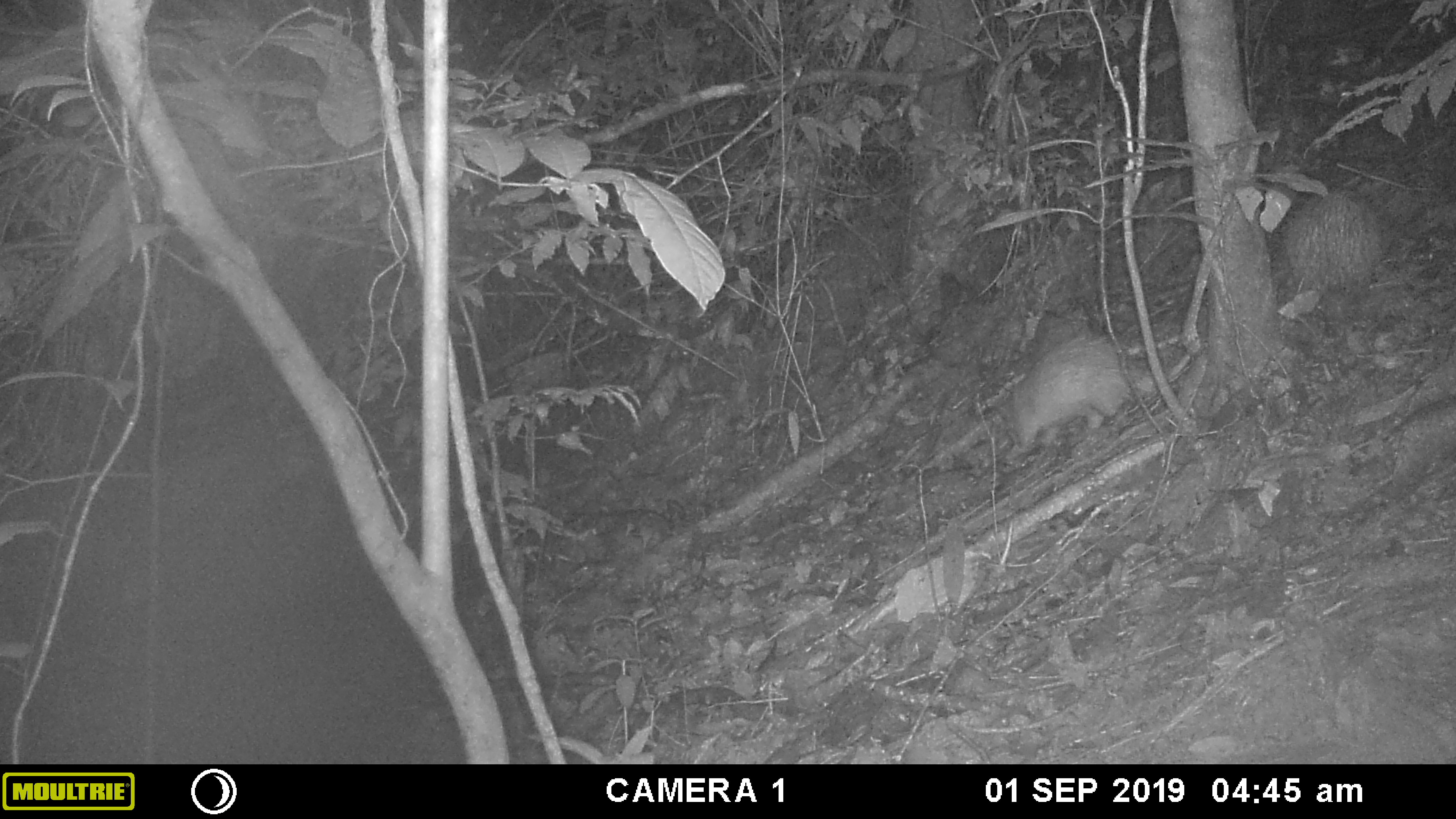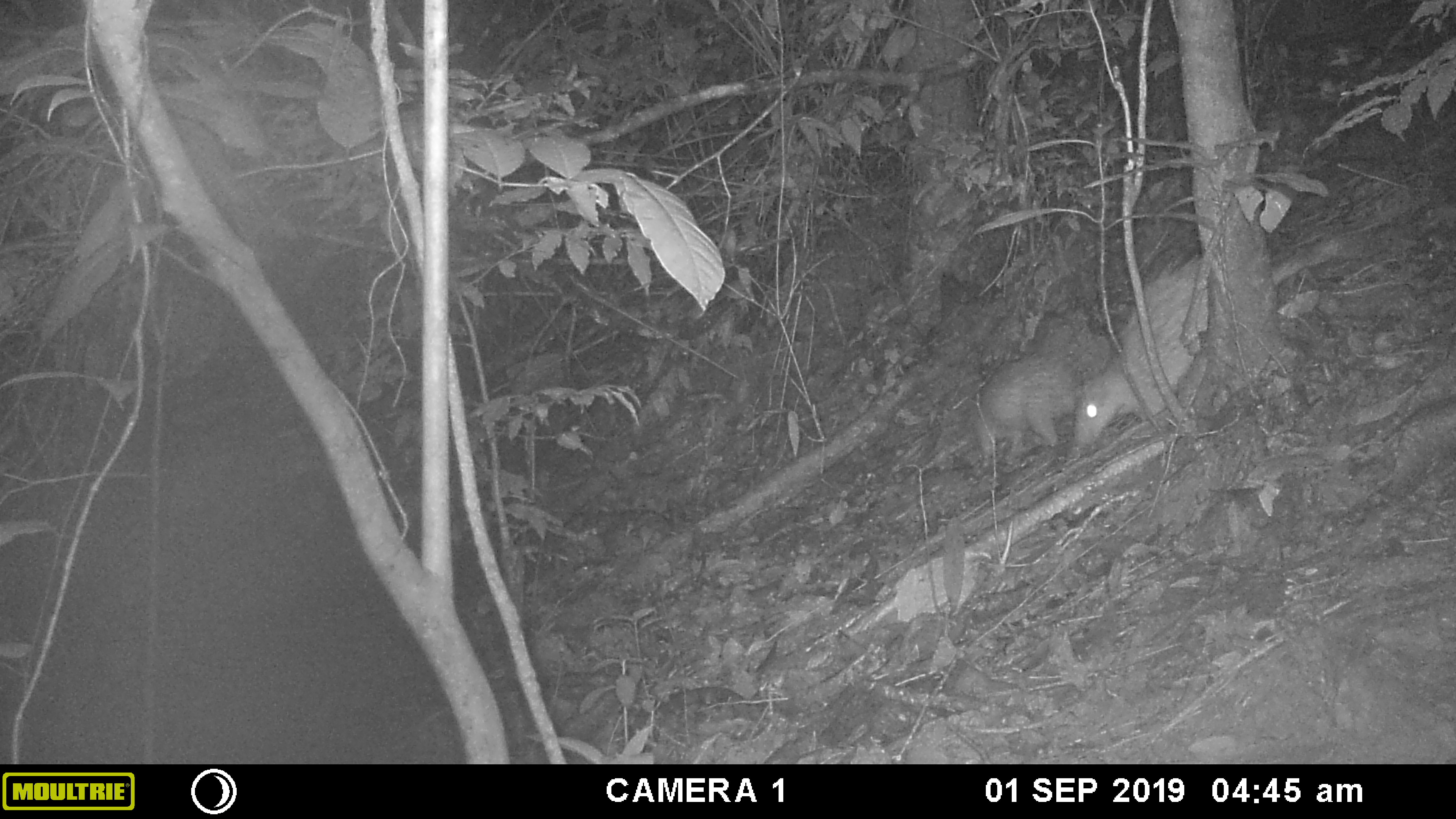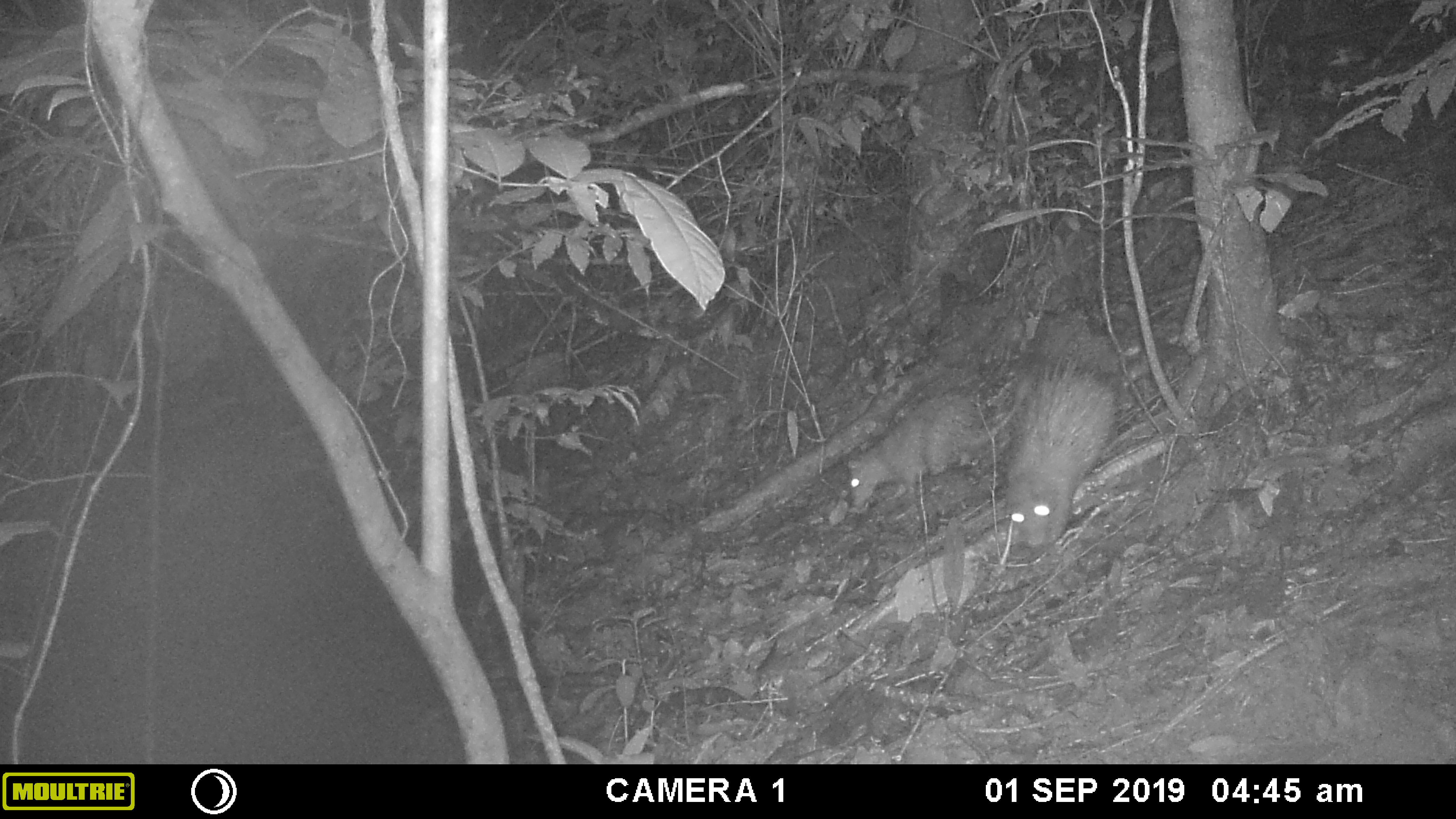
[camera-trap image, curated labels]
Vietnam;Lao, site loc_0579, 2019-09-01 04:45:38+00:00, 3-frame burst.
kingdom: Animalia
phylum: Chordata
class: Mammalia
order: Rodentia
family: Hystricidae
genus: Atherurus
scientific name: Atherurus macrourus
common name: asiatic brush-tailed porcupine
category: asiatic brush tailed porcupine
Asiatic brush tailed porcupine (asiatic brush-tailed porcupine) (Atherurus macrourus). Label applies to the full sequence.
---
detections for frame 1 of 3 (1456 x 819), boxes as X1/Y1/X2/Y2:
asiatic brush tailed porcupine: 1010/333/1147/454; 1280/185/1385/297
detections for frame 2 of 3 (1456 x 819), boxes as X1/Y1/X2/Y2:
asiatic brush tailed porcupine: 1074/256/1212/451; 972/355/1080/459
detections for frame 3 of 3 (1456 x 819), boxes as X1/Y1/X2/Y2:
asiatic brush tailed porcupine: 1003/355/1122/548; 847/394/1000/507